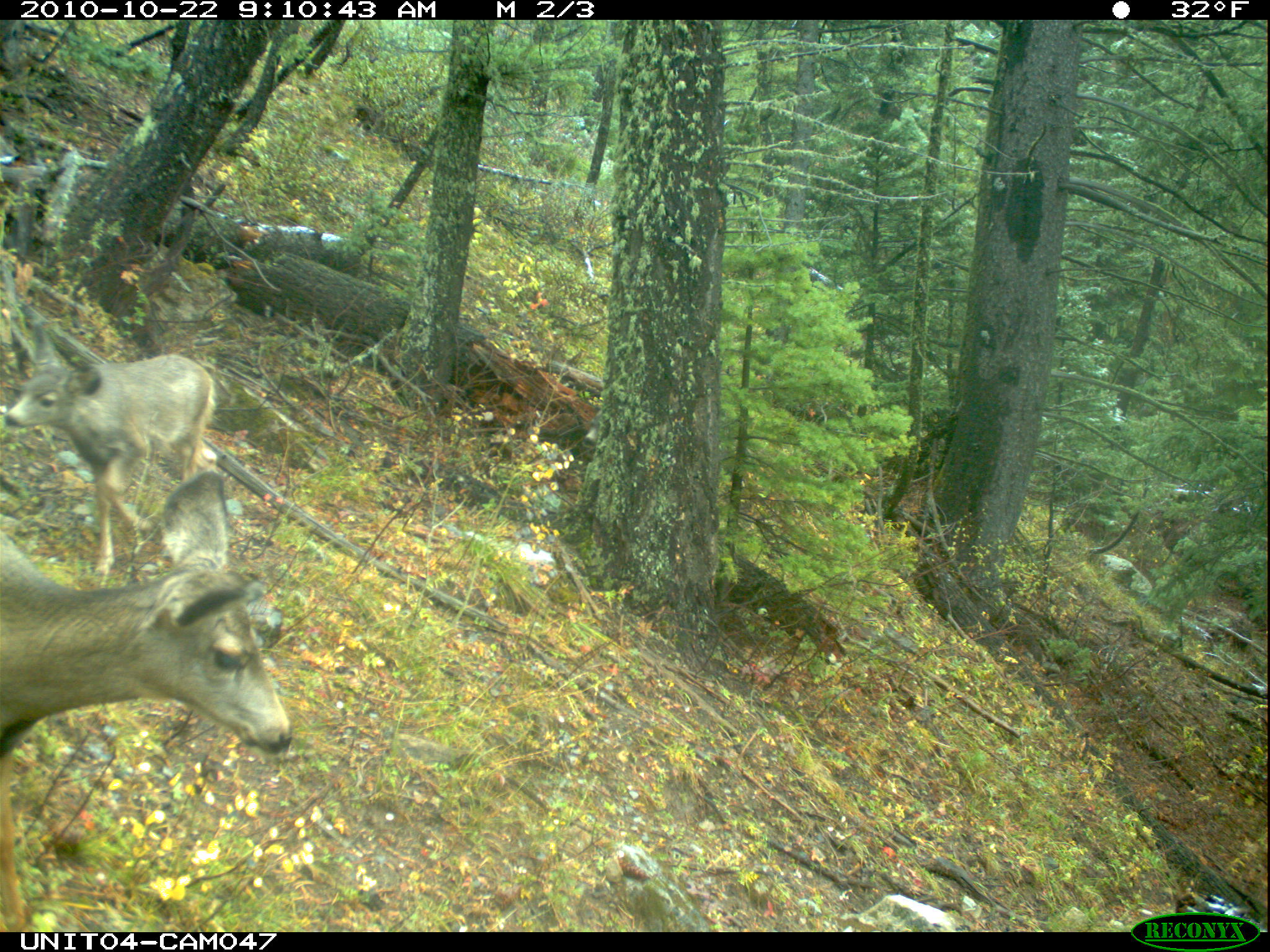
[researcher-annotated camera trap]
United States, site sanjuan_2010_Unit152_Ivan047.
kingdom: Animalia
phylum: Chordata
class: Mammalia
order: Artiodactyla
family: Cervidae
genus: Odocoileus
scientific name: Odocoileus hemionus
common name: mule deer